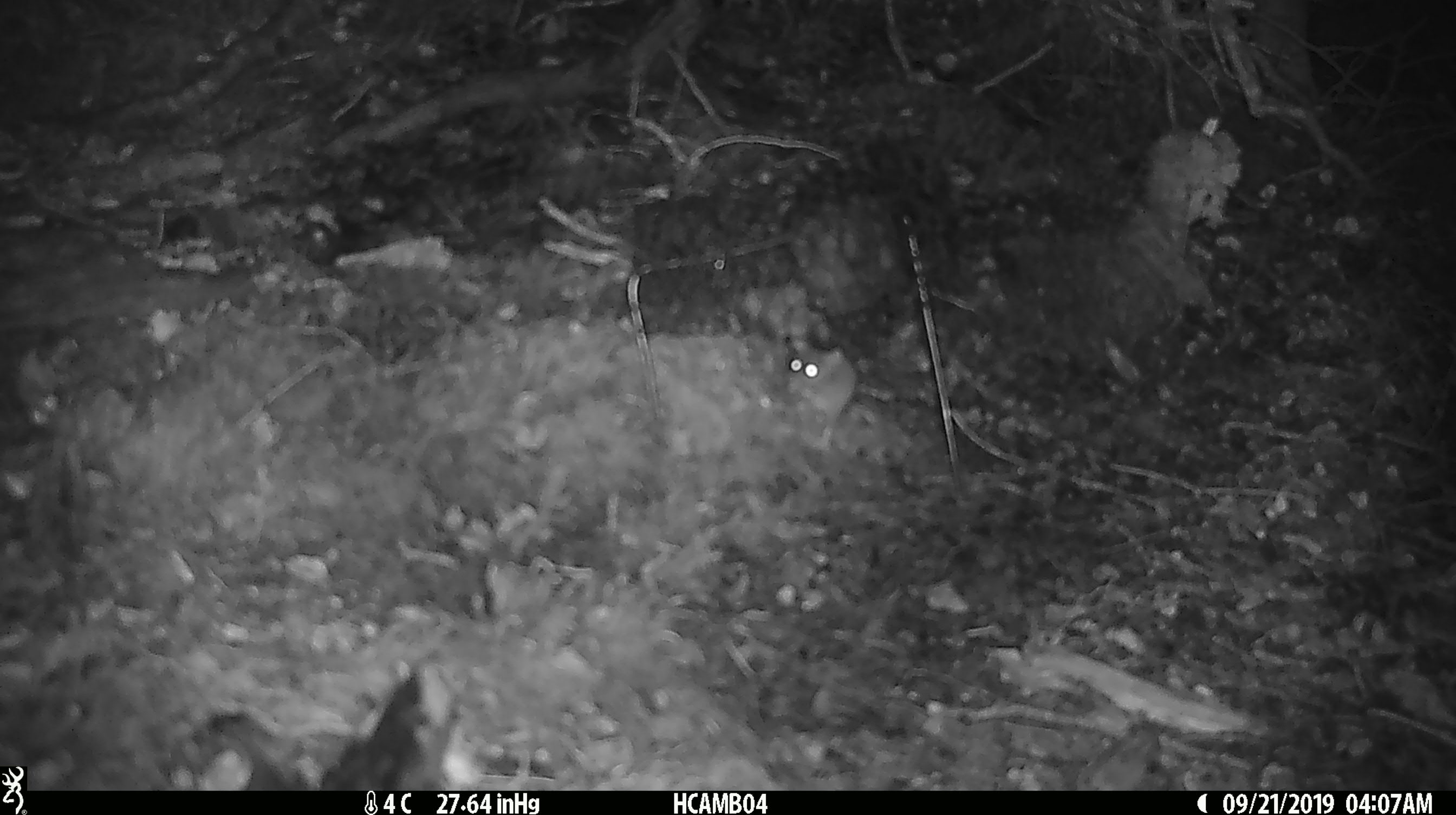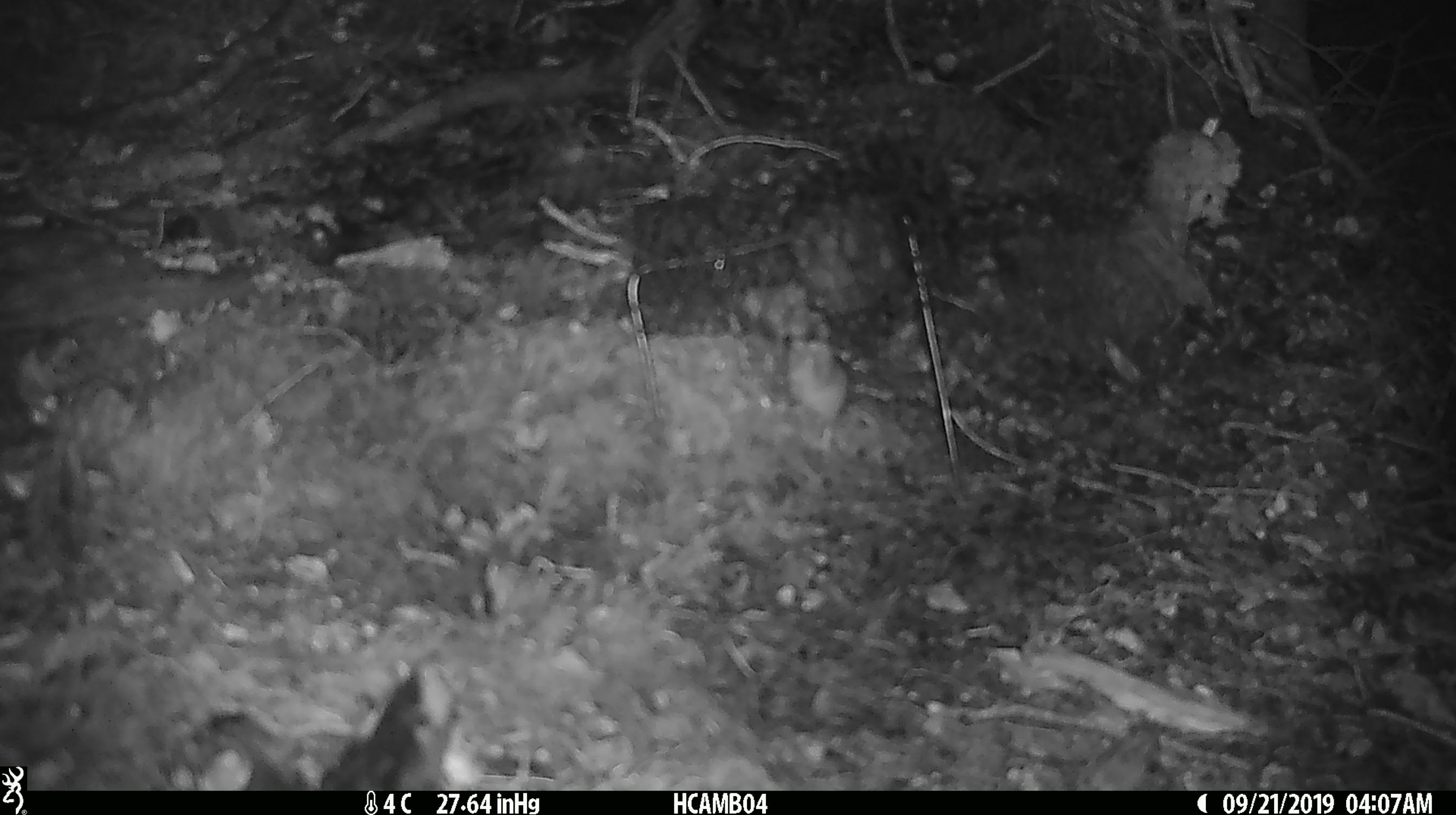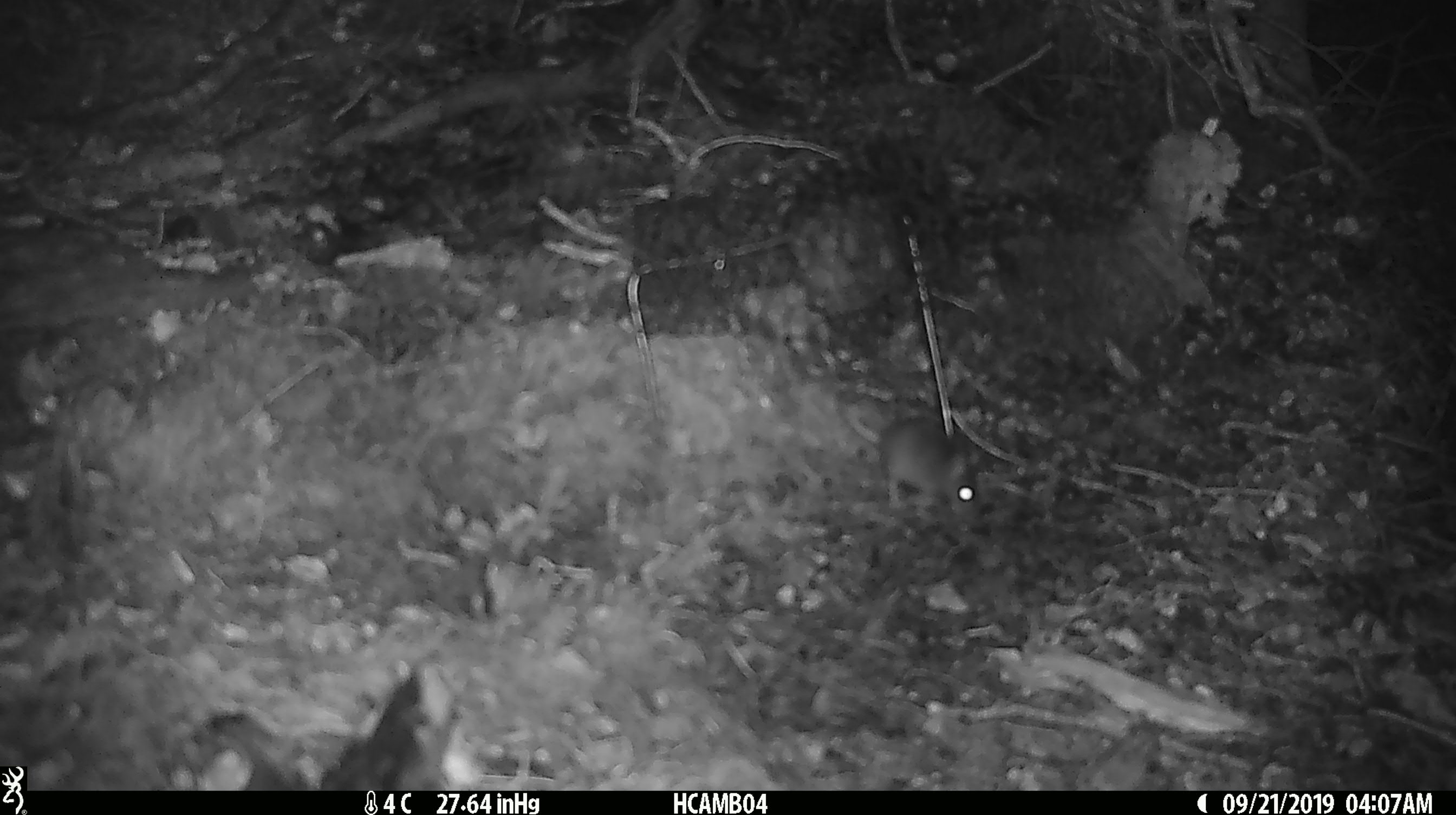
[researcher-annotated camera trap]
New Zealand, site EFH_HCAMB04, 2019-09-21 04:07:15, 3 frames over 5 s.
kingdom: Animalia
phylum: Chordata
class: Mammalia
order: Rodentia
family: Muridae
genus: Mus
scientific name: Mus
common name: mouse